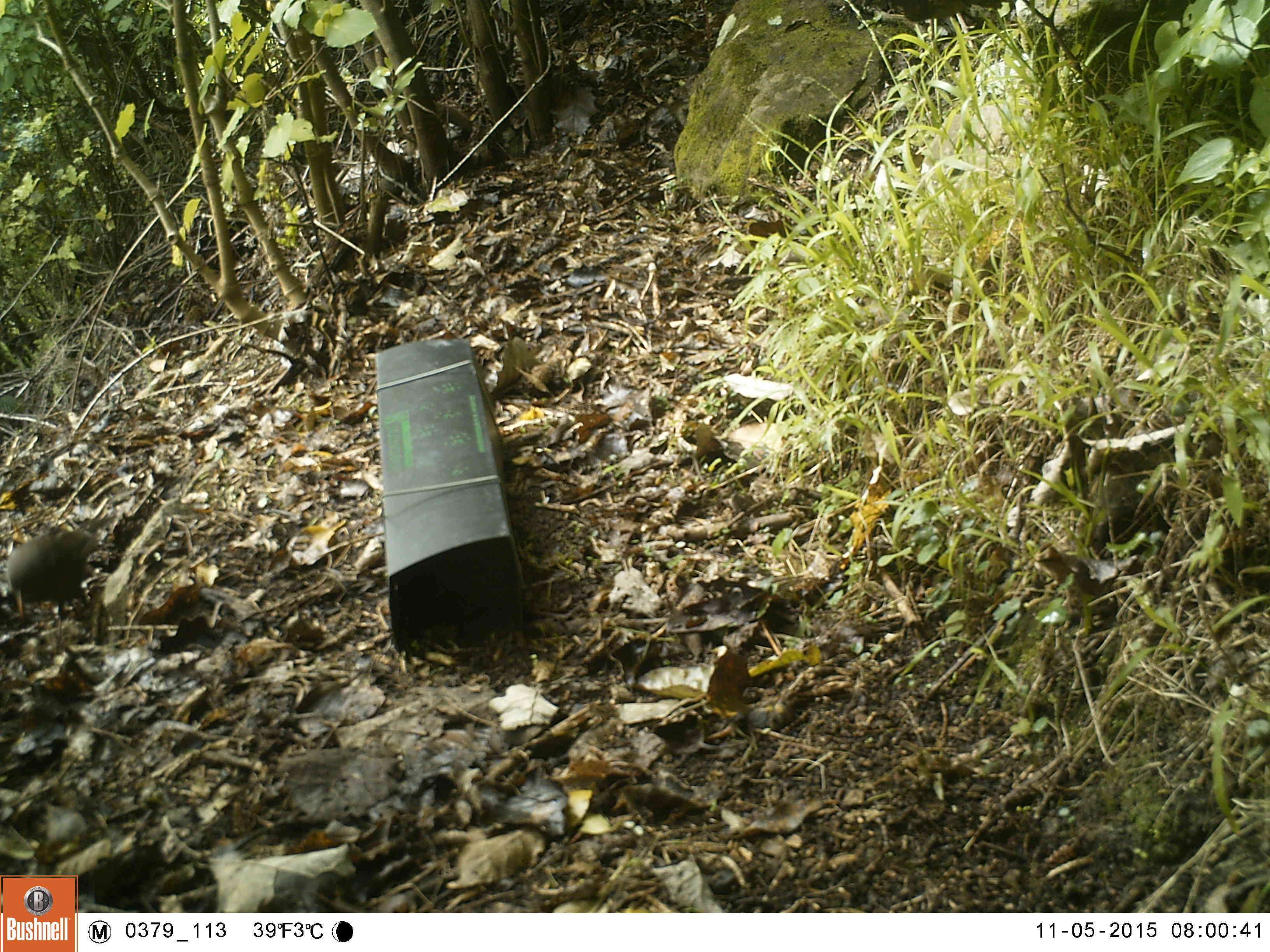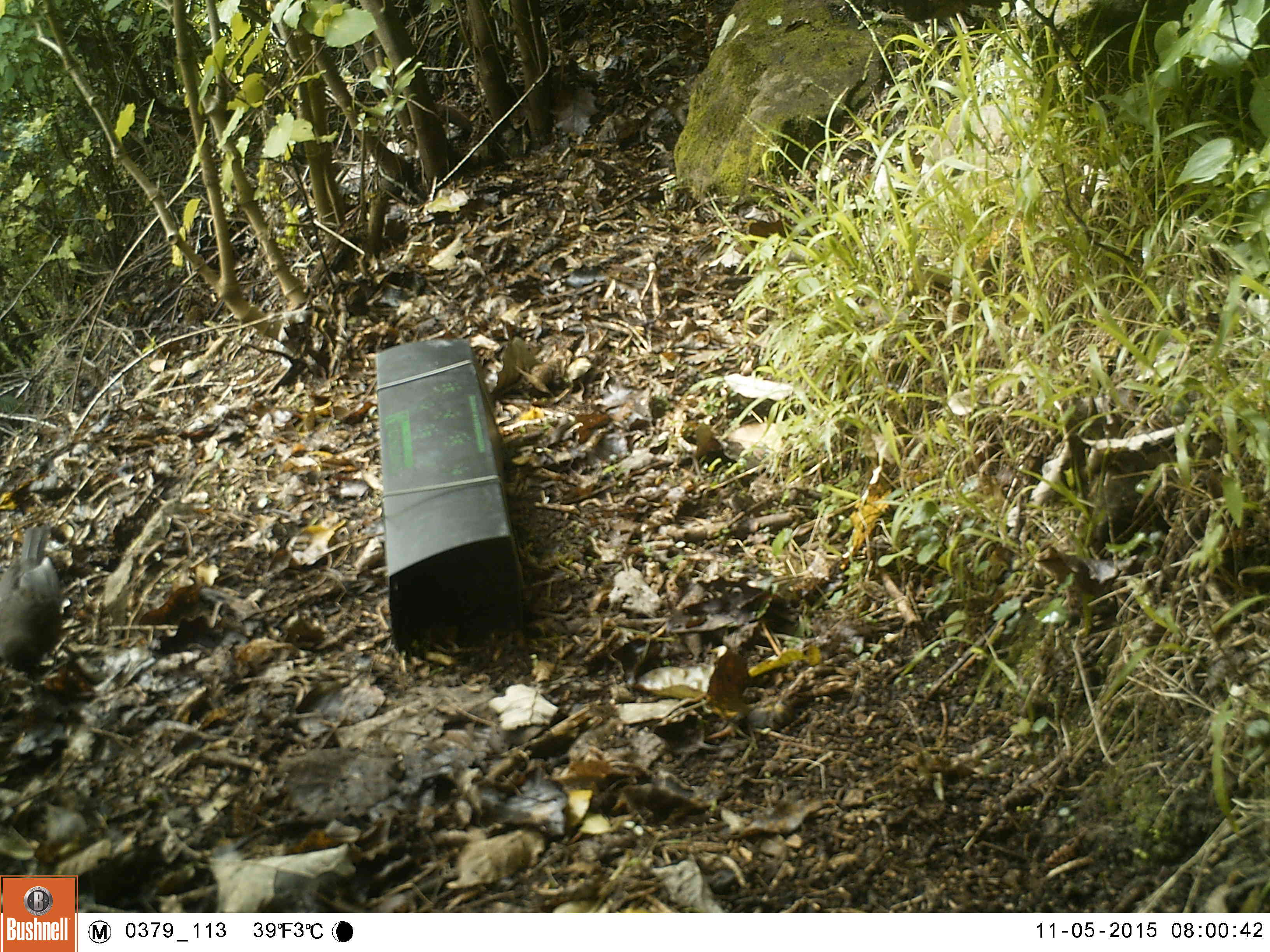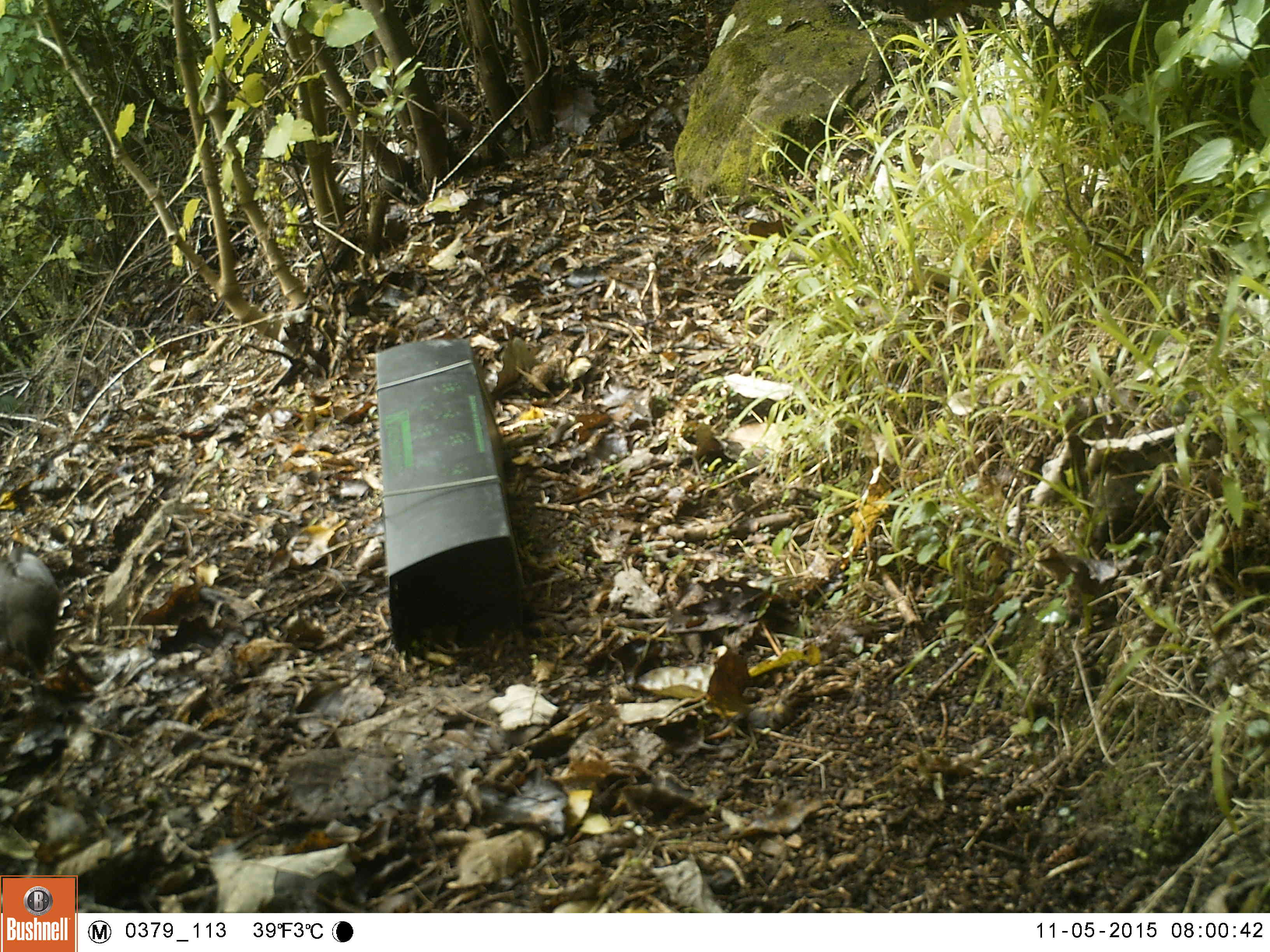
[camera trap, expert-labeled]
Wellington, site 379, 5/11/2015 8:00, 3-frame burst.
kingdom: Animalia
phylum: Chordata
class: Aves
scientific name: Aves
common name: bird